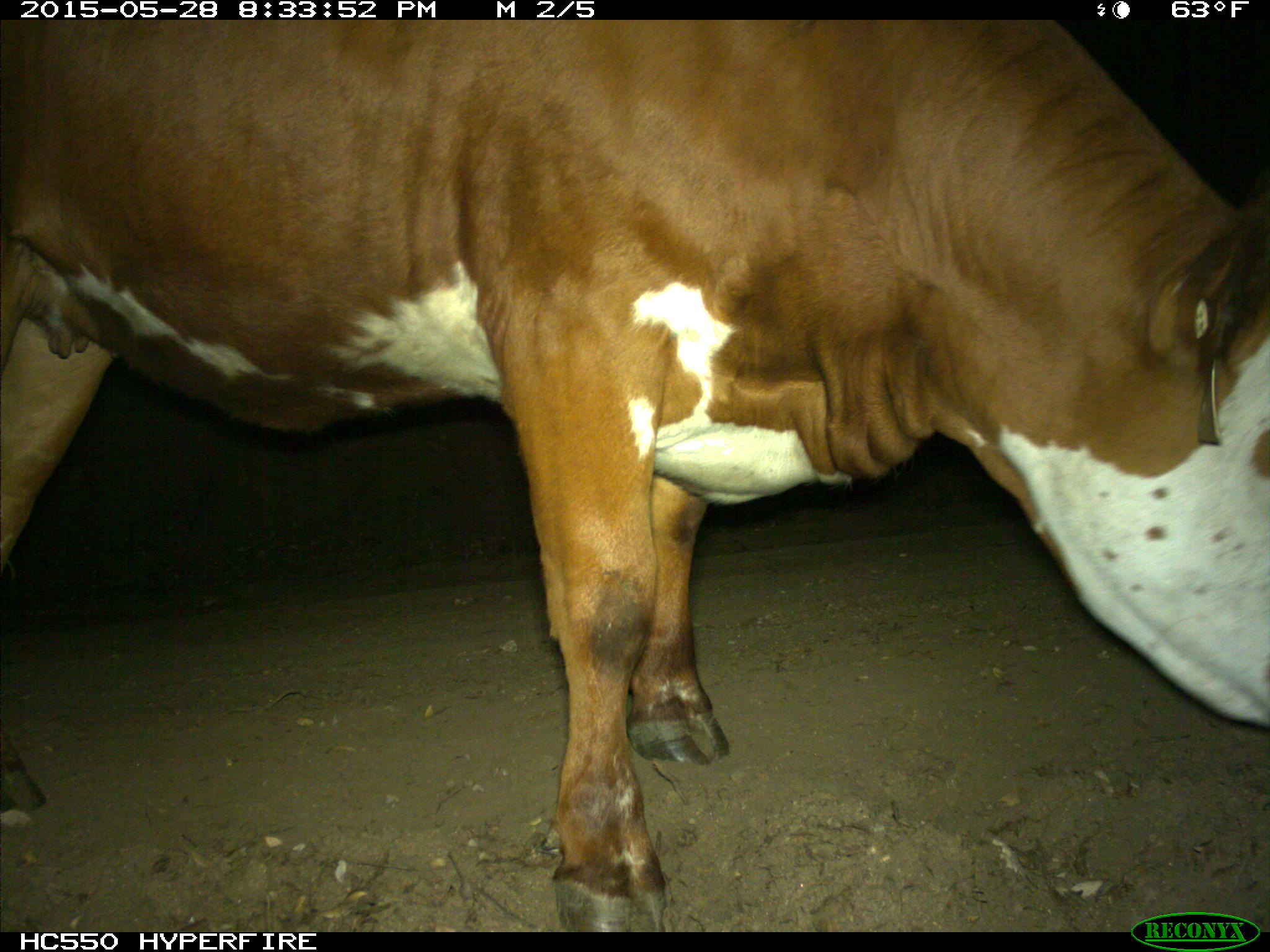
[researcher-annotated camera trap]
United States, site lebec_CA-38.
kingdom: Animalia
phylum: Chordata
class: Mammalia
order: Artiodactyla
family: Bovidae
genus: Bos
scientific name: Bos taurus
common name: domestic cow